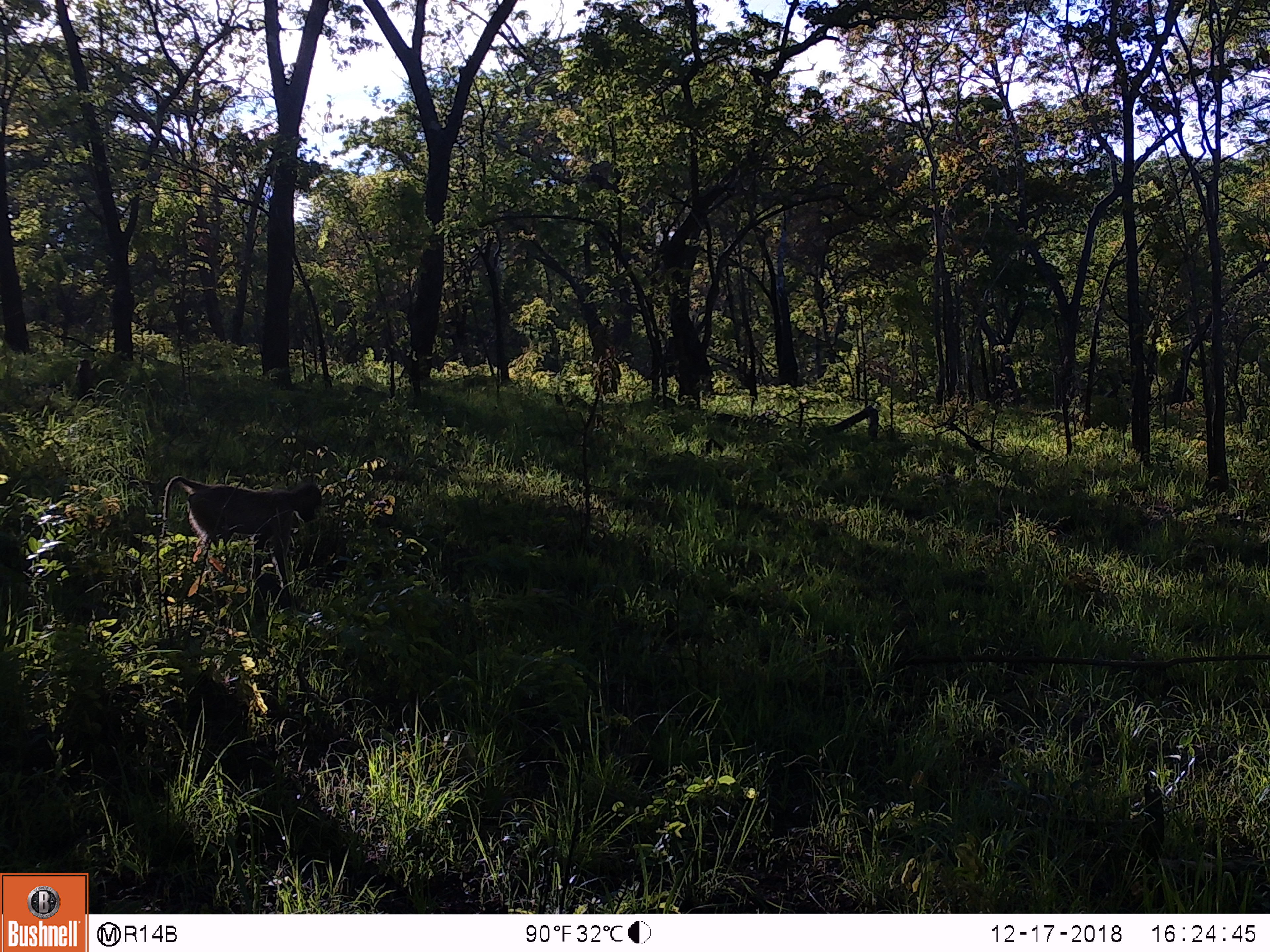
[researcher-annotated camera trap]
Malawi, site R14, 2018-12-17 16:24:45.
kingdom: Animalia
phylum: Chordata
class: Mammalia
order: Primates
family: Cercopithecidae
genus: Papio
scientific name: Papio cynocephalus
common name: yellow baboon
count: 1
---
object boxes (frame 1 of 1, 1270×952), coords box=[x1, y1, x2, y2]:
yellow baboon: box=[157, 461, 330, 613]